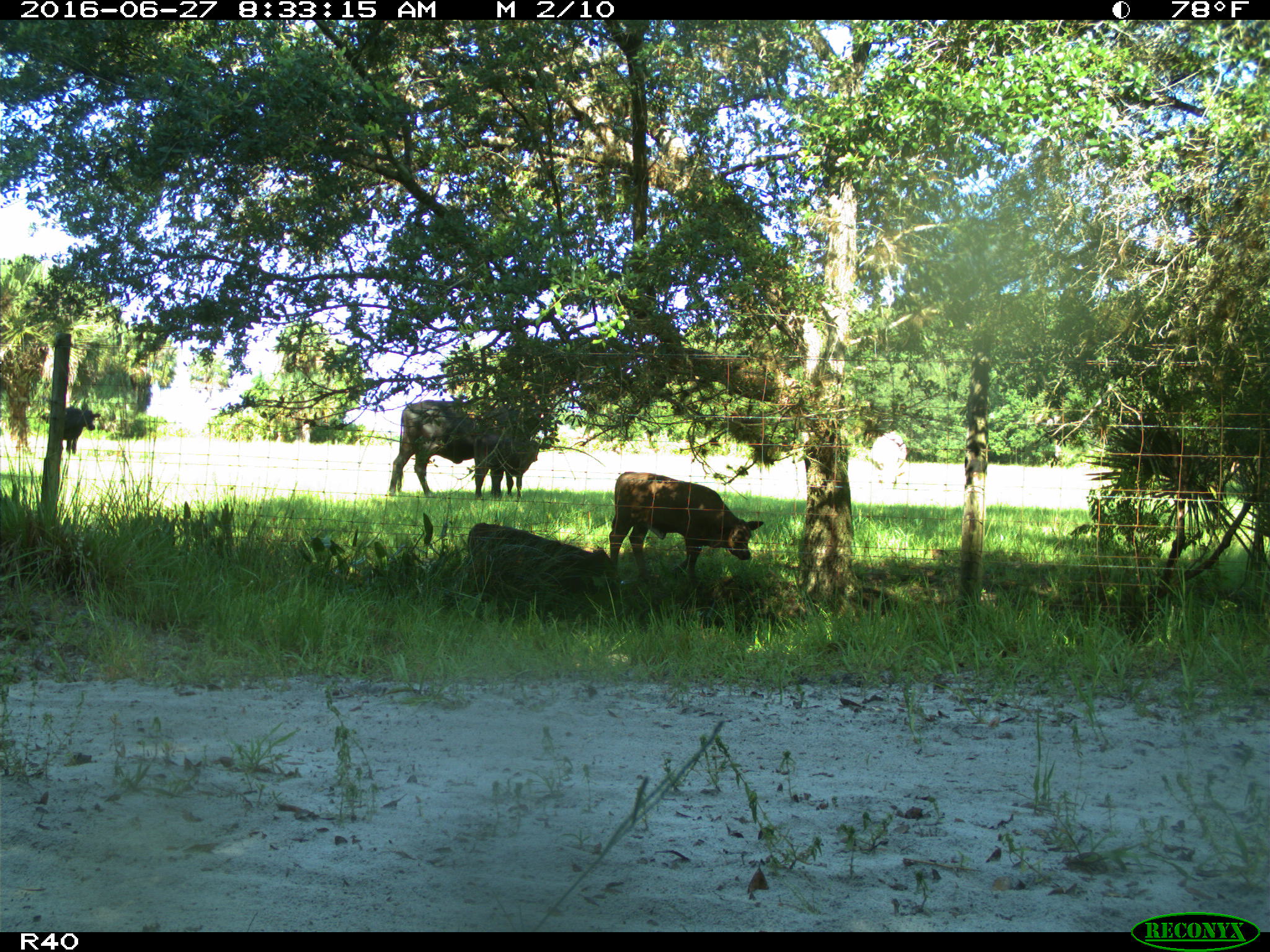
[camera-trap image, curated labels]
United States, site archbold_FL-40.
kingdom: Animalia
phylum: Chordata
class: Mammalia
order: Artiodactyla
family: Bovidae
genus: Bos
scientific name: Bos taurus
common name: domestic cow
Bos taurus (domestic cow).